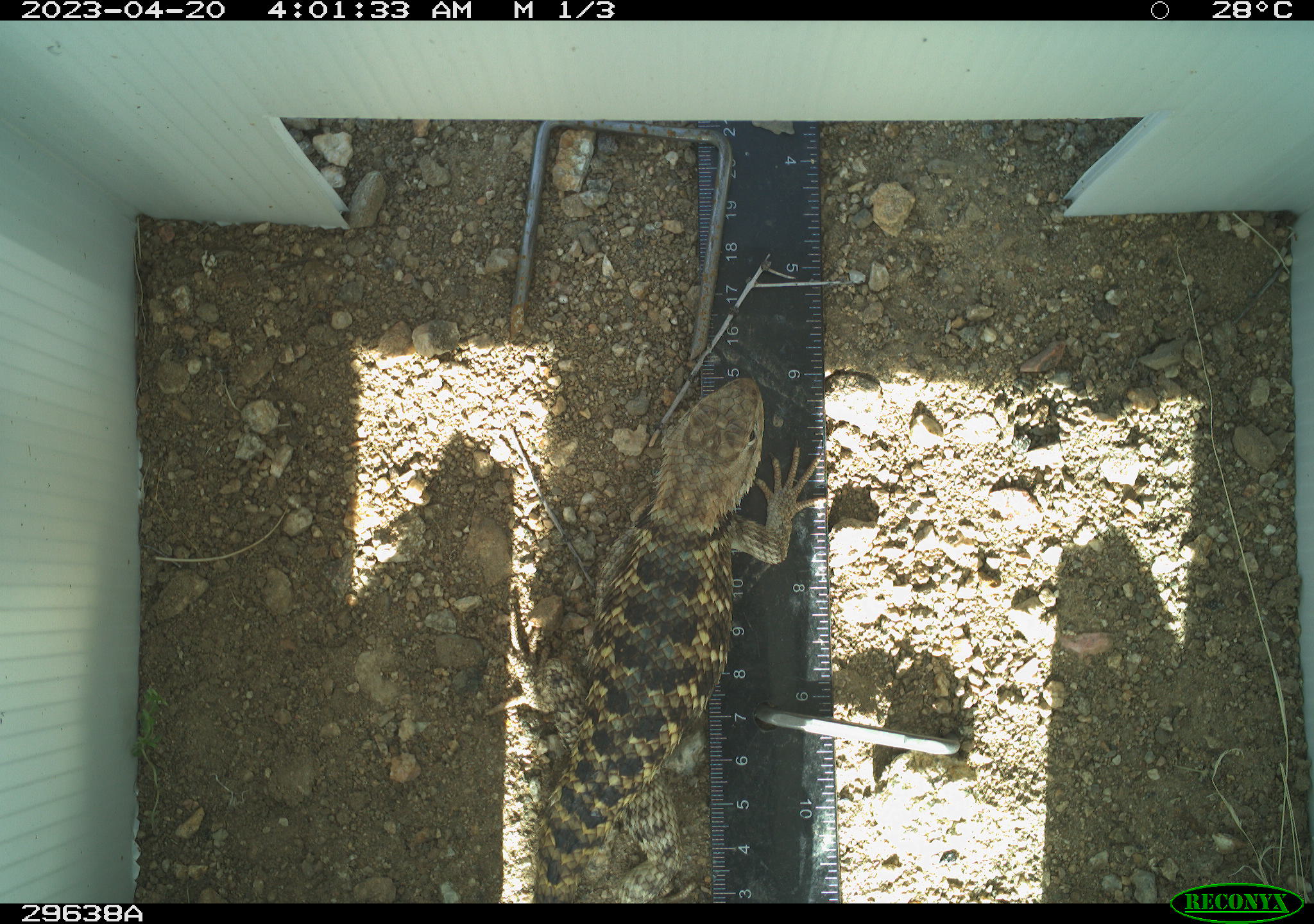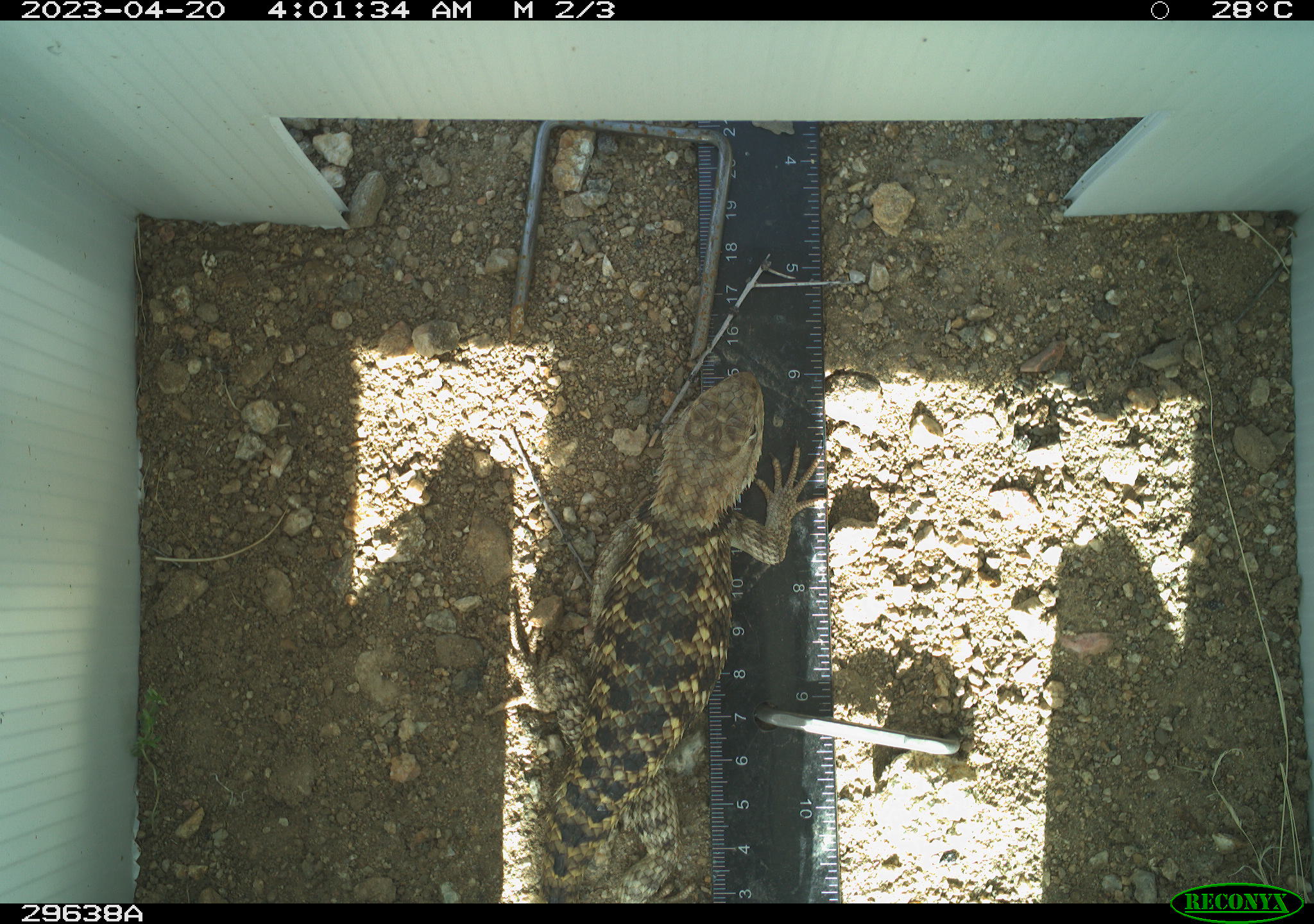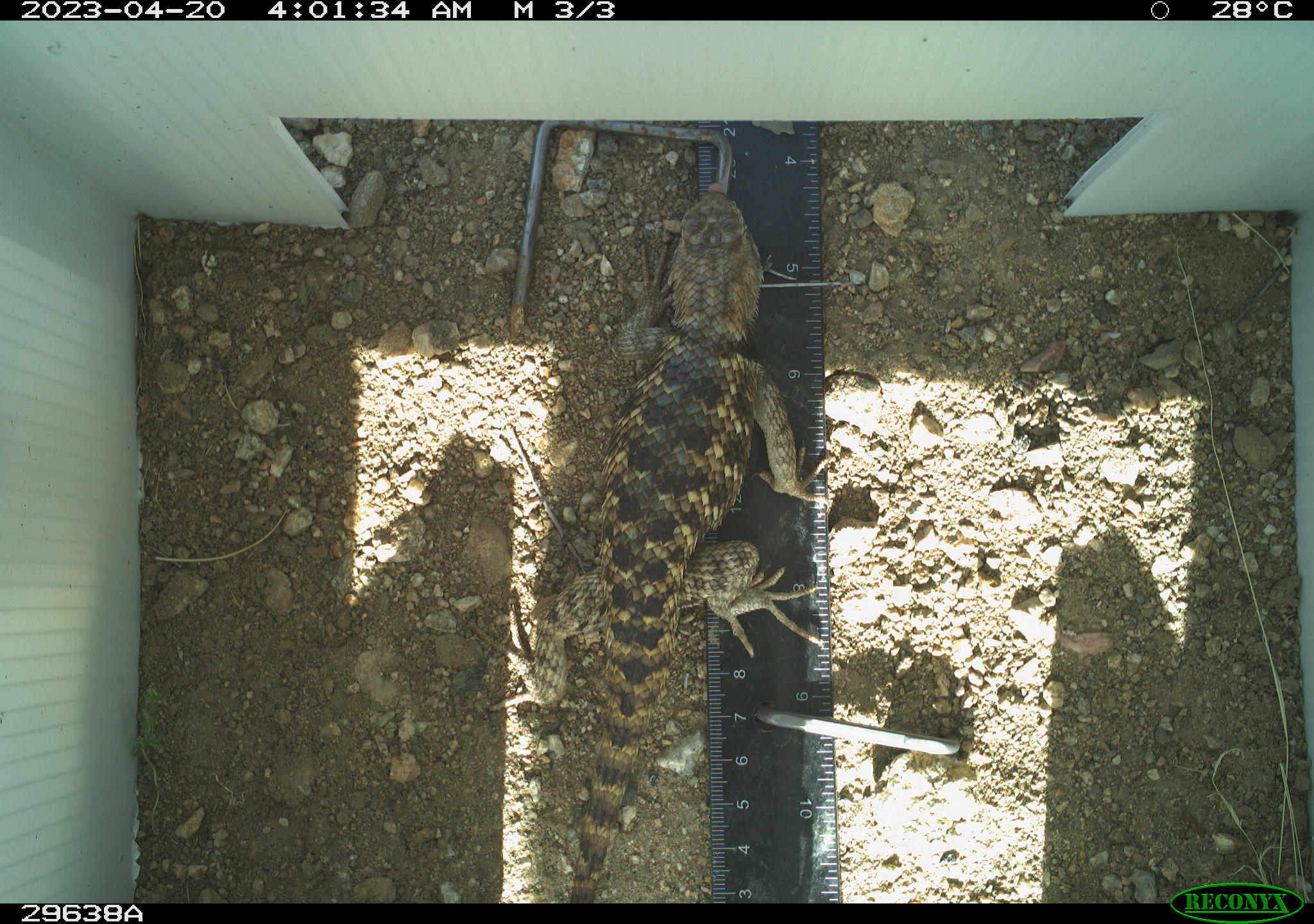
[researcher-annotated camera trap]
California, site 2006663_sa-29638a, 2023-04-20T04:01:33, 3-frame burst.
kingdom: Animalia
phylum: Chordata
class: Reptilia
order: Squamata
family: Phrynosomatidae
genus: Sceloporus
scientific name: Sceloporus uniformis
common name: yellow-backed spiny lizard